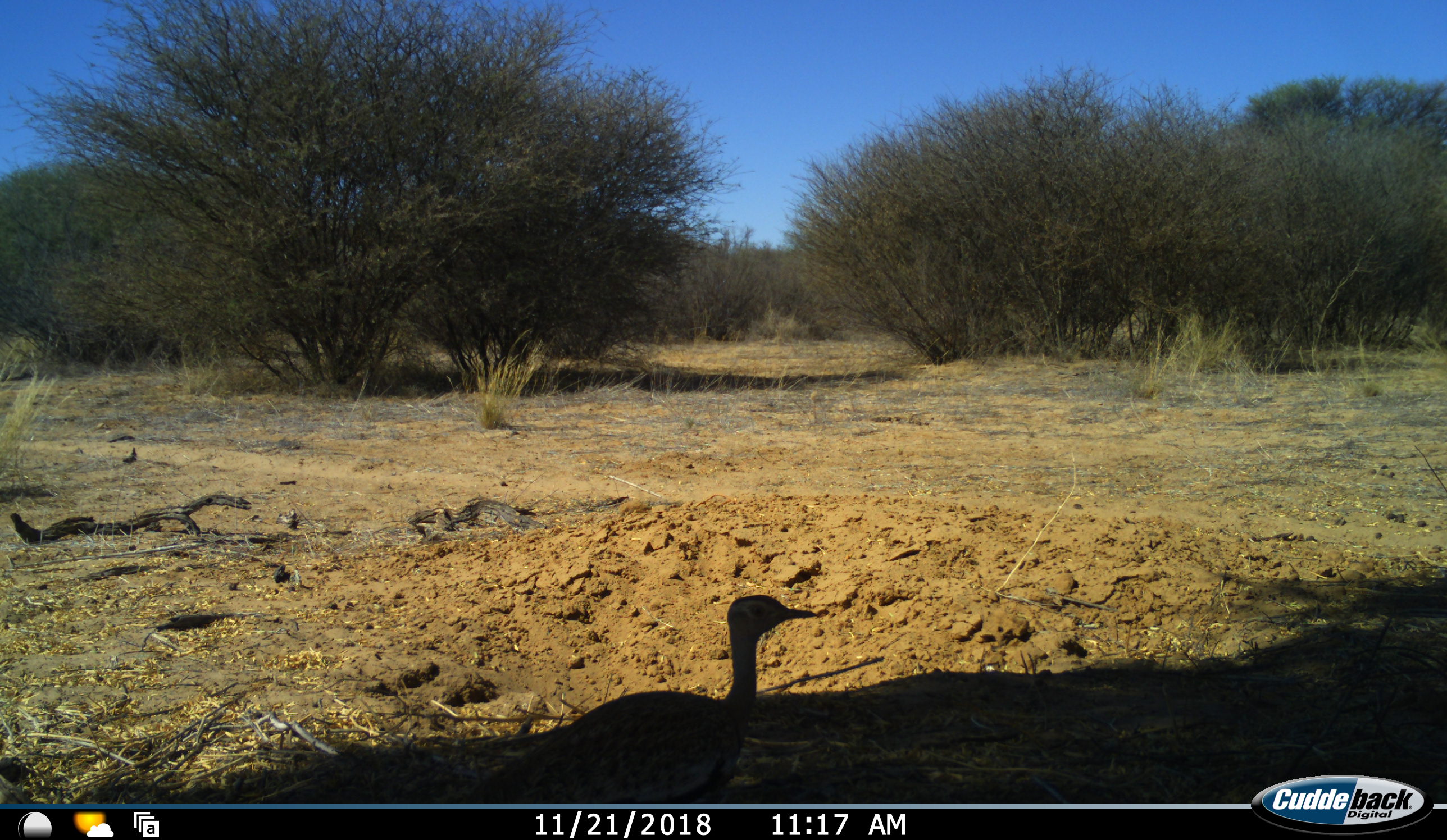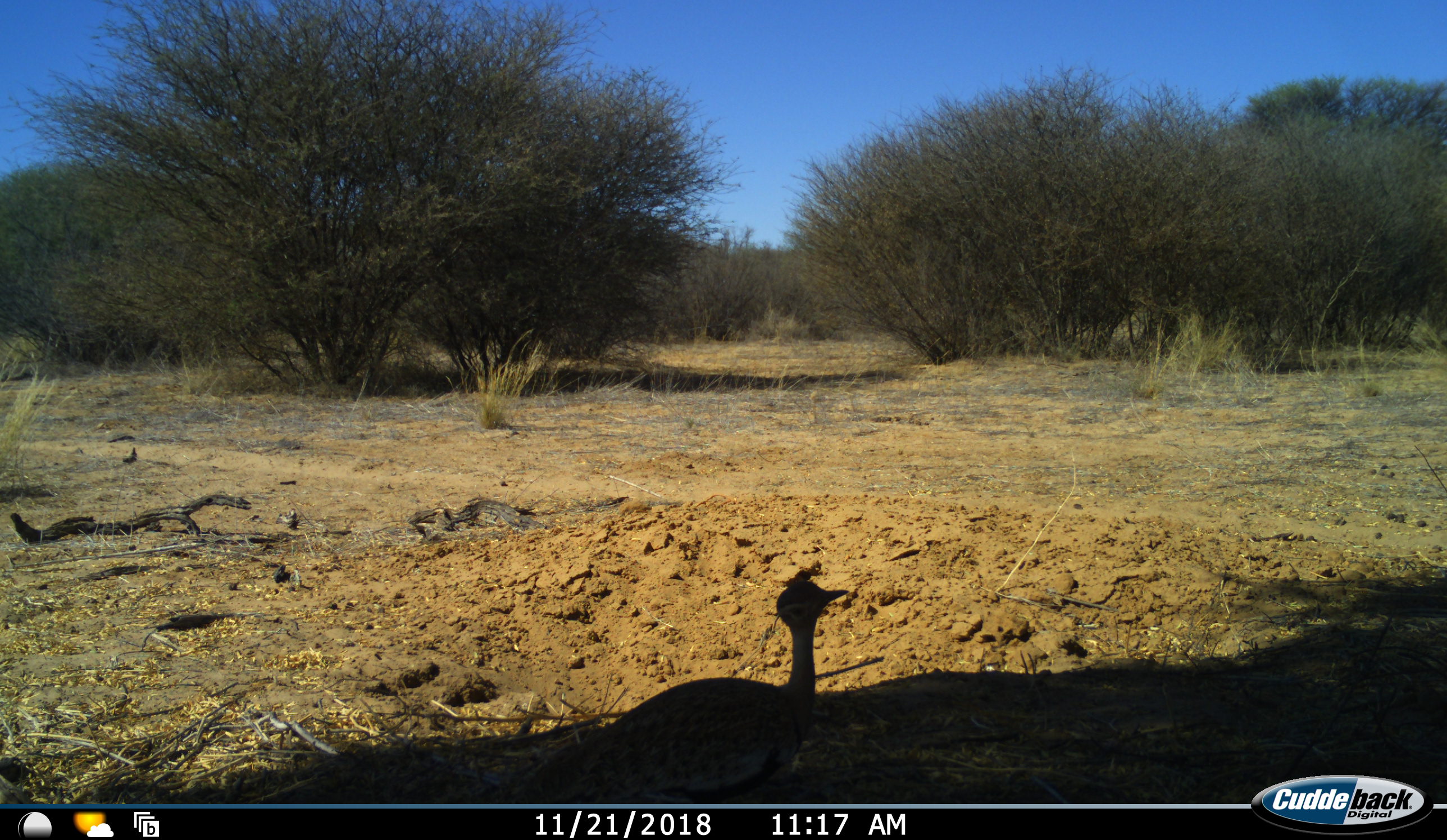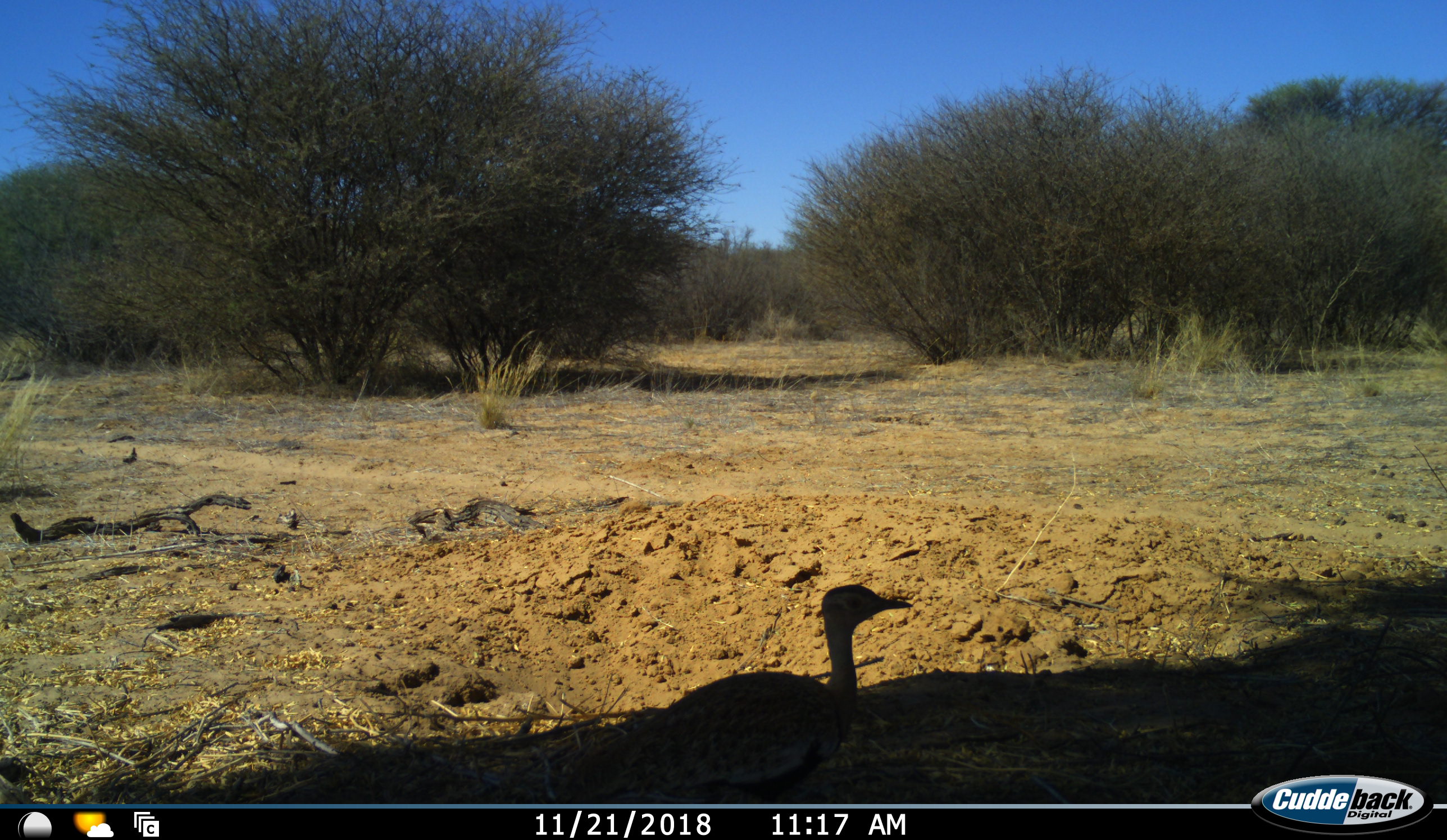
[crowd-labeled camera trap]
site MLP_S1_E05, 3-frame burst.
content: unidentified animal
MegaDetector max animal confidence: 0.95